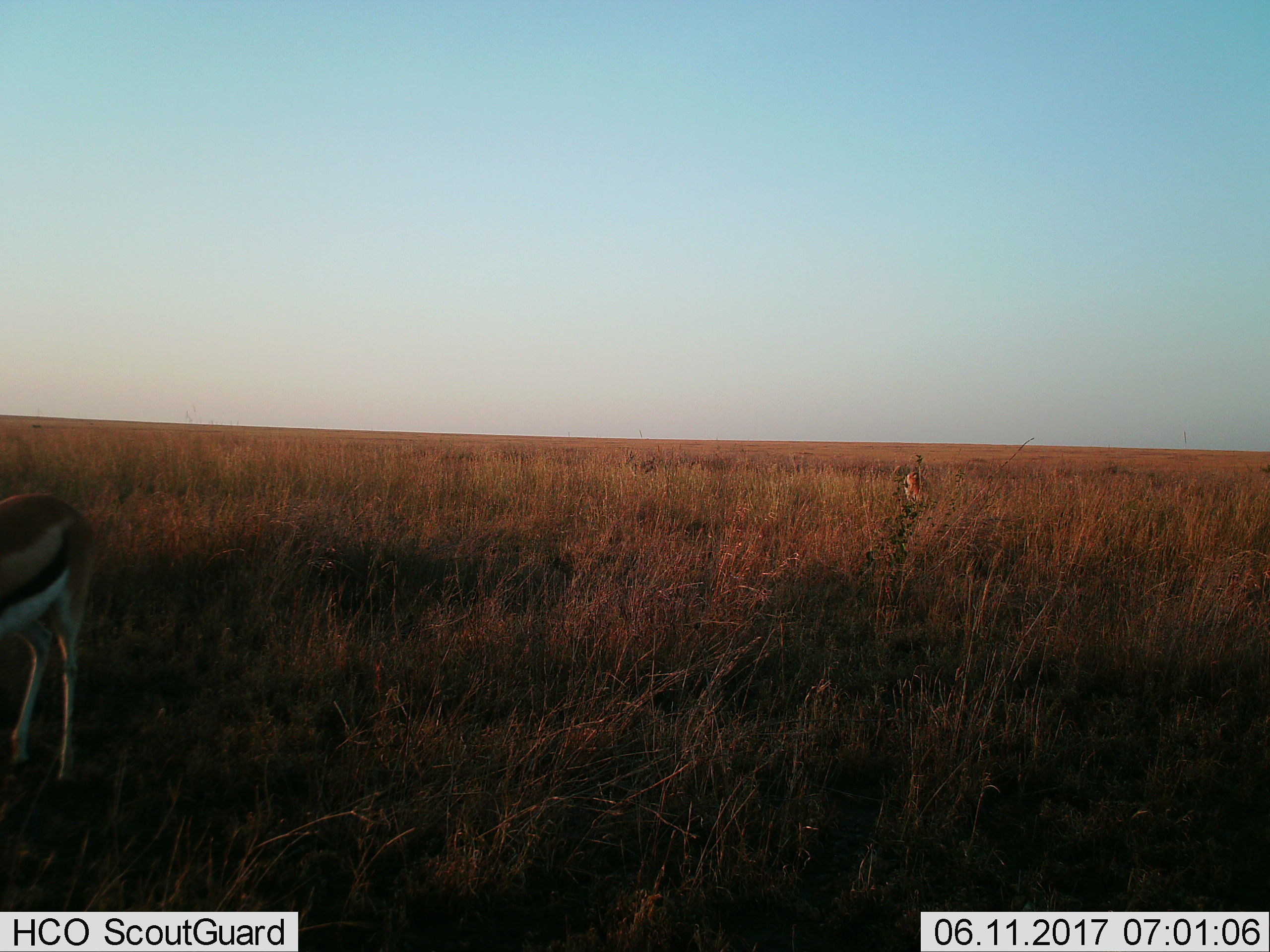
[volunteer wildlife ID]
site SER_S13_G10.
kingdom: Animalia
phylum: Chordata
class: Mammalia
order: Artiodactyla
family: Bovidae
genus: Eudorcas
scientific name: Eudorcas thomsonii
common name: thomson's gazelle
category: gazellethomsons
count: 2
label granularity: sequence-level